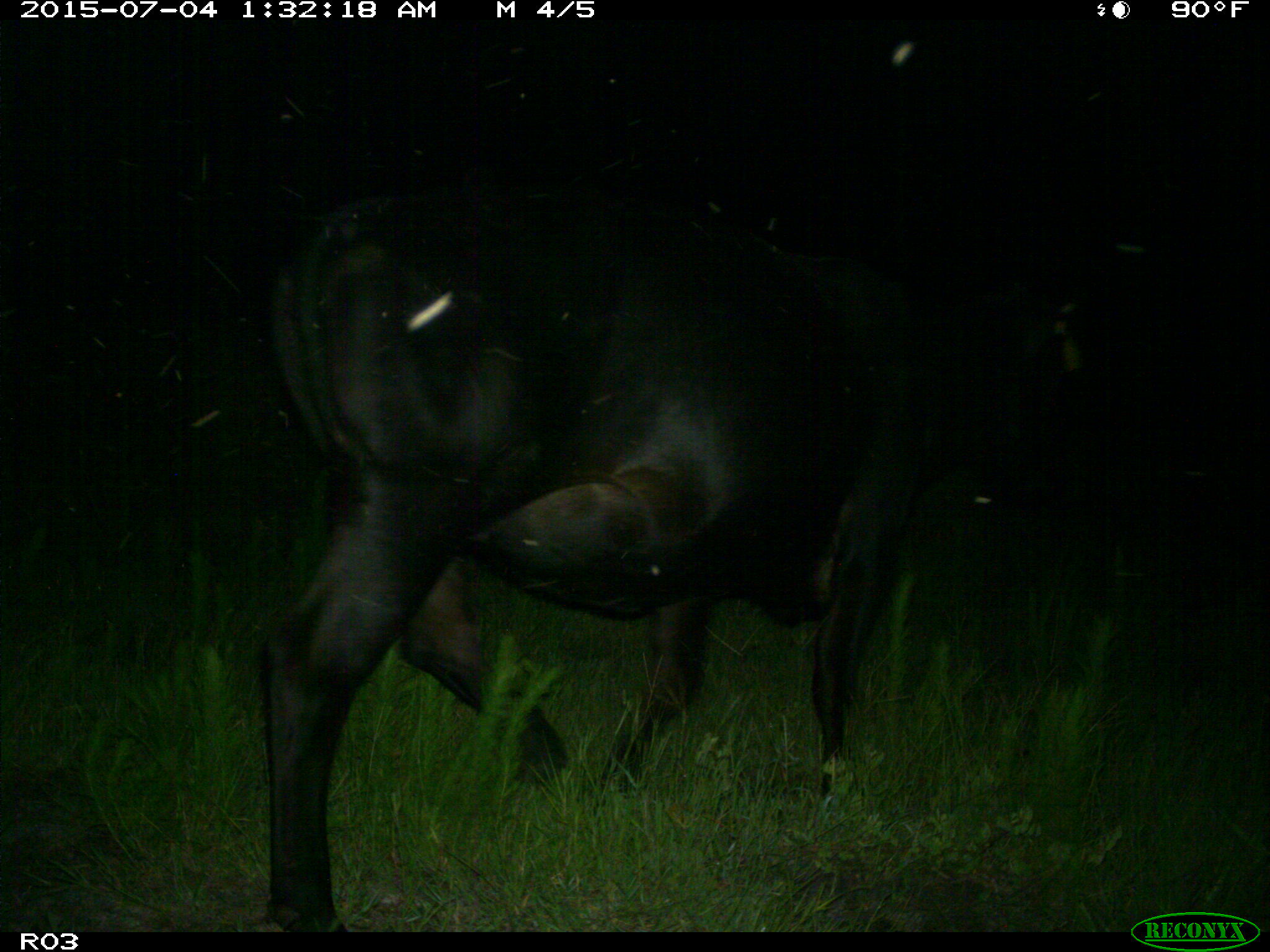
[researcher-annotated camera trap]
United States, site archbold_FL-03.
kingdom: Animalia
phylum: Chordata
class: Mammalia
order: Artiodactyla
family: Bovidae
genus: Bos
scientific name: Bos taurus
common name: domestic cow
Bos taurus (domestic cow).